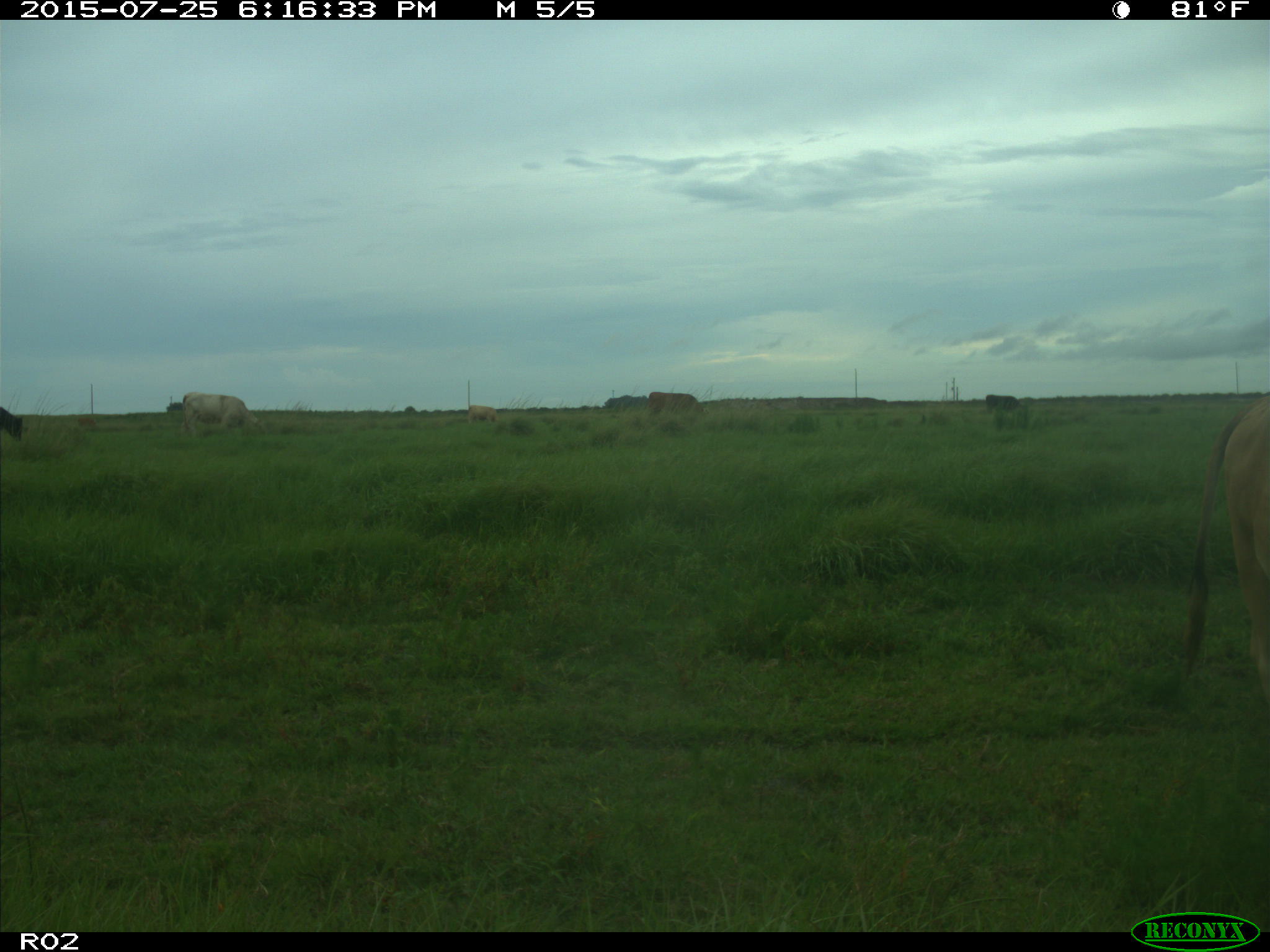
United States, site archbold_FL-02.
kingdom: Animalia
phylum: Chordata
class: Mammalia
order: Artiodactyla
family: Bovidae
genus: Bos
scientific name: Bos taurus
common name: domestic cow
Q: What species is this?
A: Bos taurus (domestic cow).